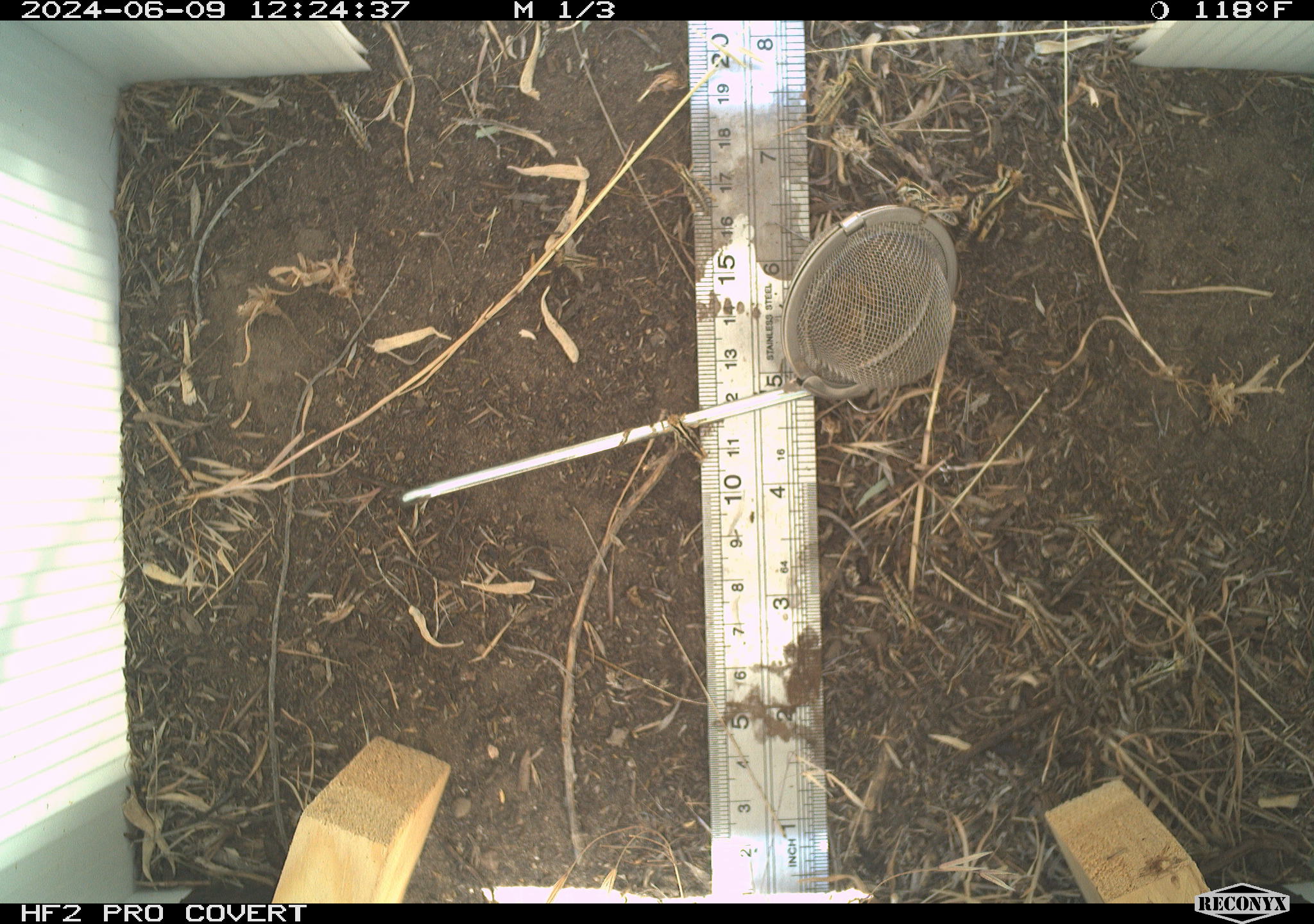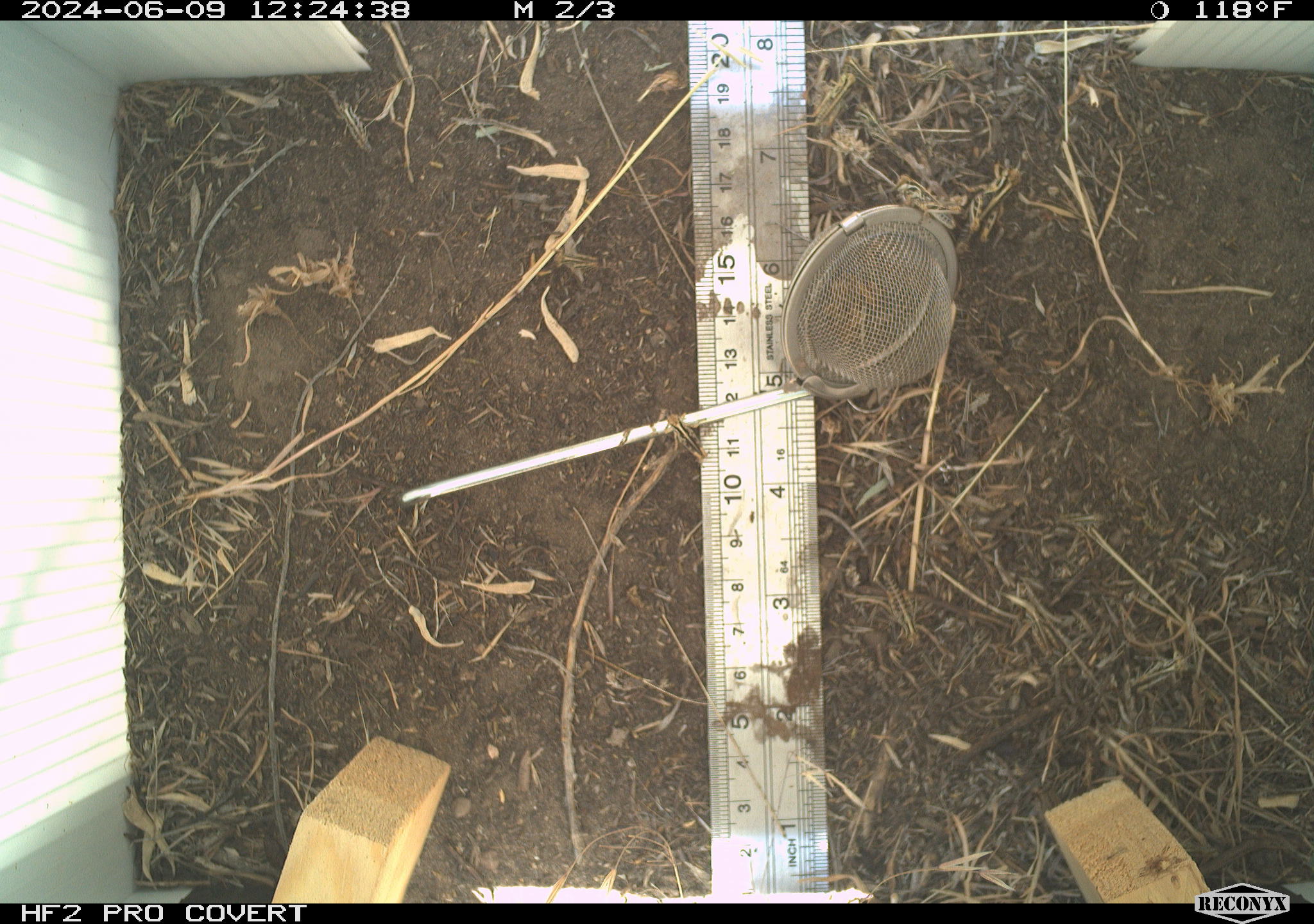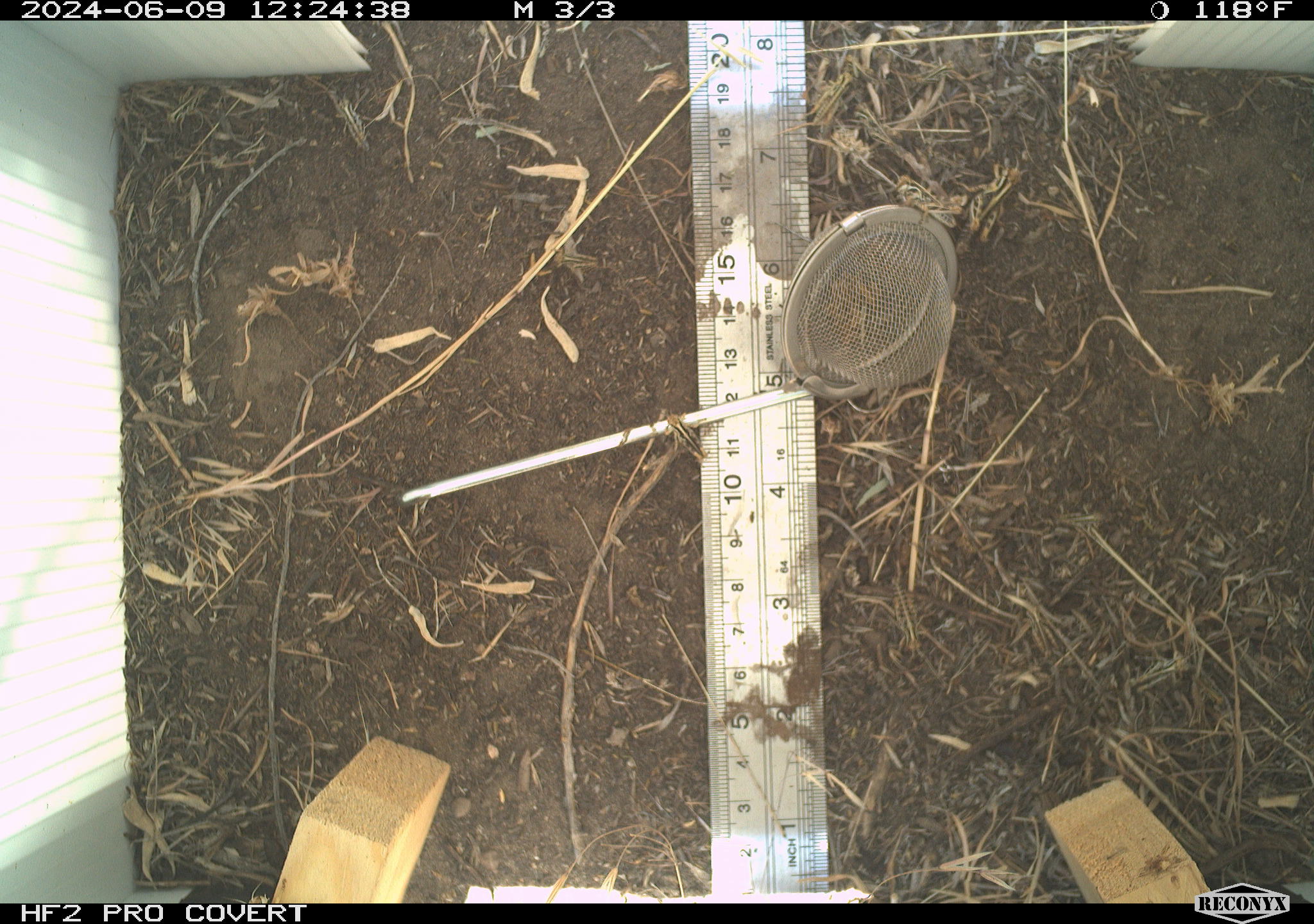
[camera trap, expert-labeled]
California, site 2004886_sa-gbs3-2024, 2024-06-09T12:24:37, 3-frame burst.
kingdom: Animalia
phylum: Arthropoda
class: Insecta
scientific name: Insecta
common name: insect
Insect (Insecta).